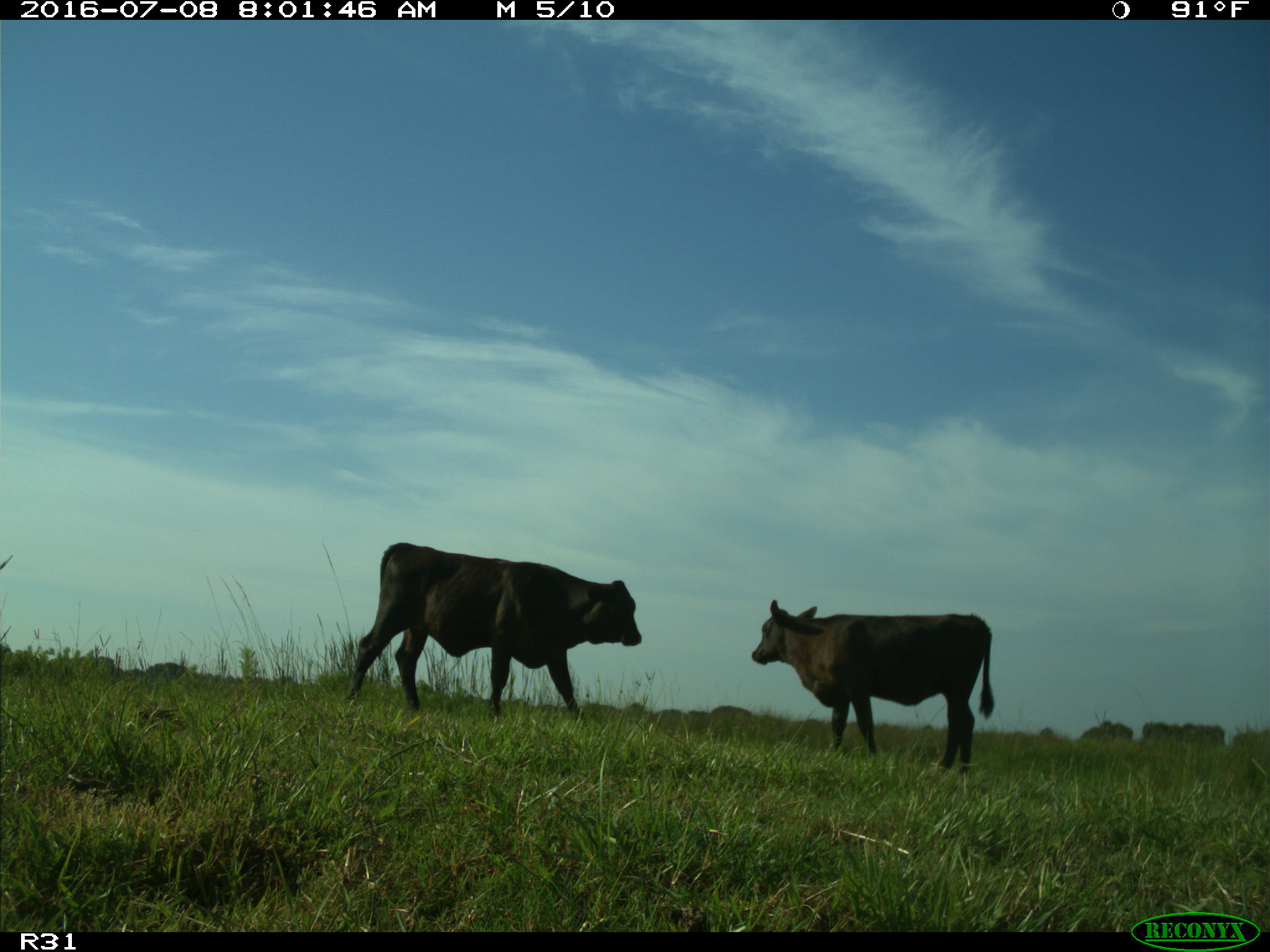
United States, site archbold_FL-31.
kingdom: Animalia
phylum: Chordata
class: Mammalia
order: Artiodactyla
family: Bovidae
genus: Bos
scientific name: Bos taurus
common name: domestic cow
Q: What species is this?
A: Bos taurus (domestic cow).